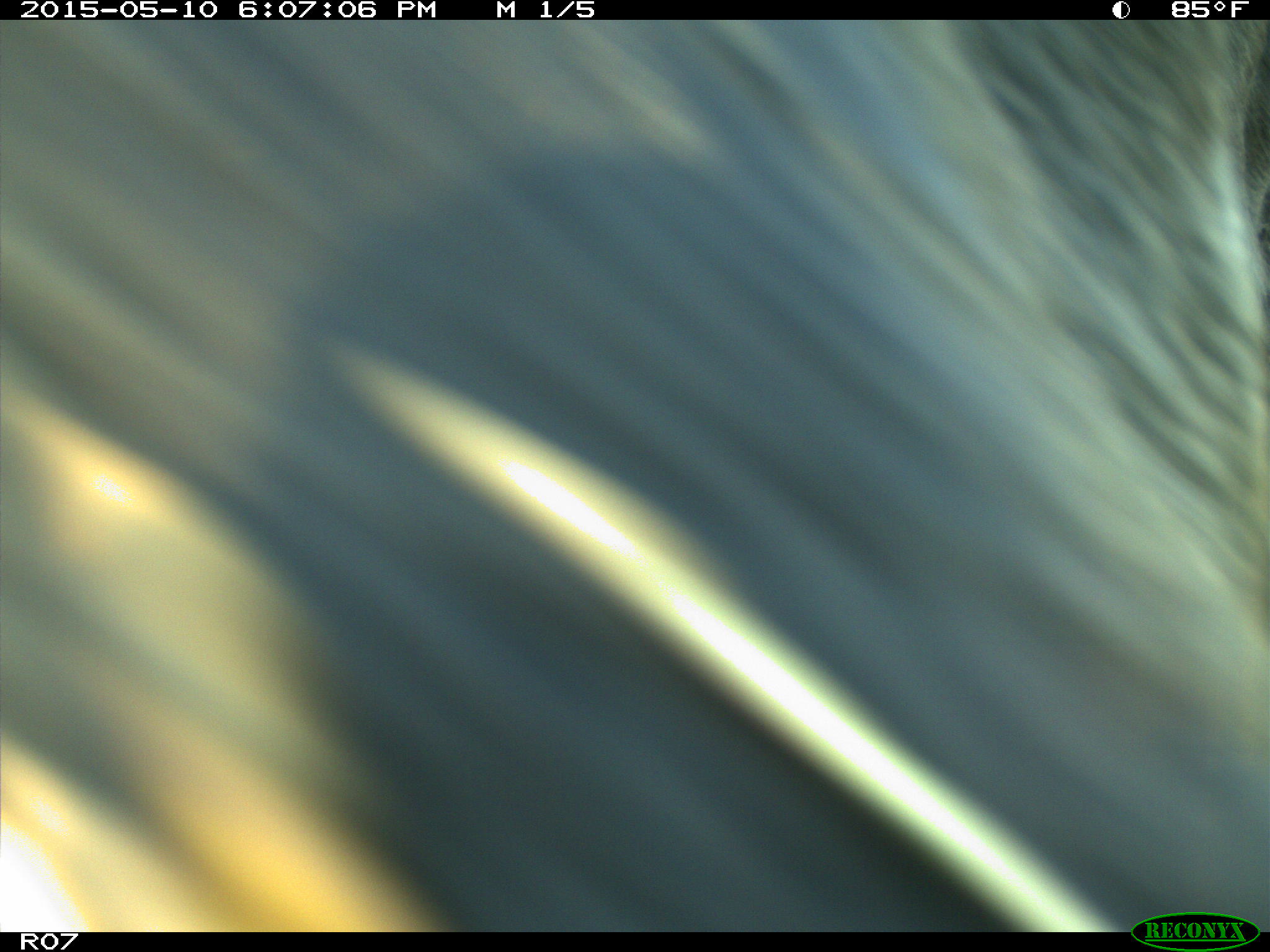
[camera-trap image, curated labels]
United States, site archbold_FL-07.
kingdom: Animalia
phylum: Chordata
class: Mammalia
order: Artiodactyla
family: Bovidae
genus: Bos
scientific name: Bos taurus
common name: domestic cow